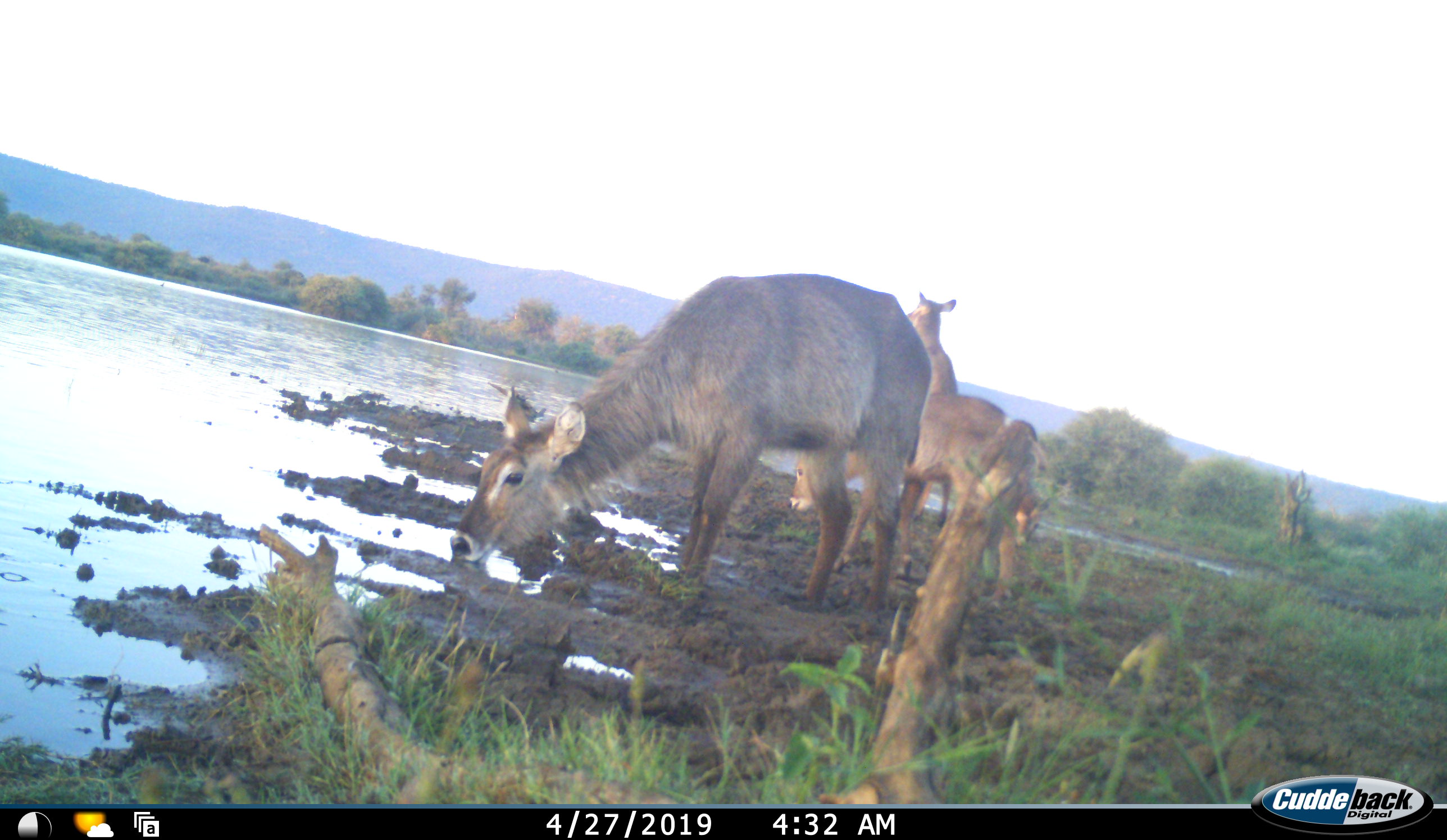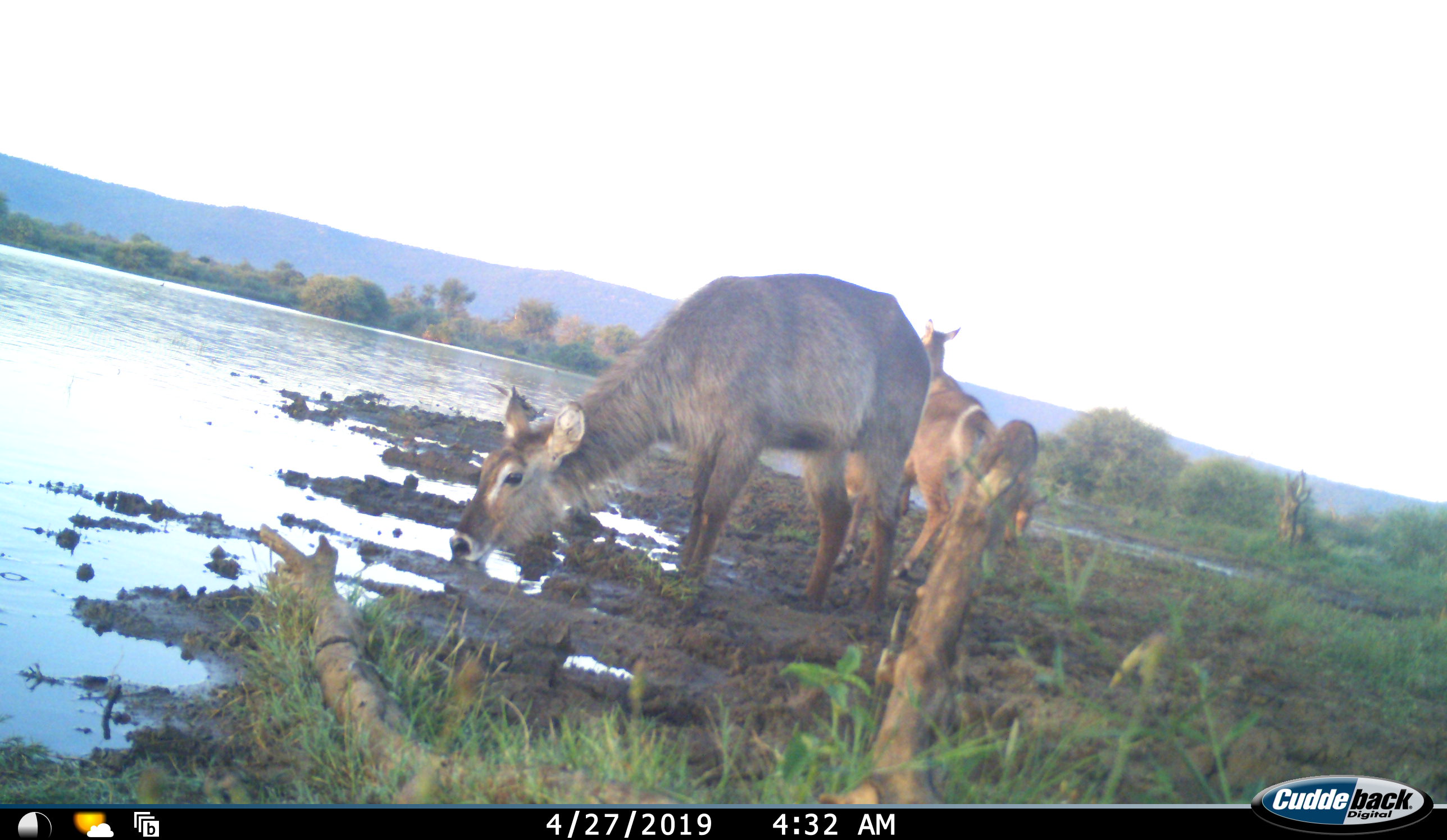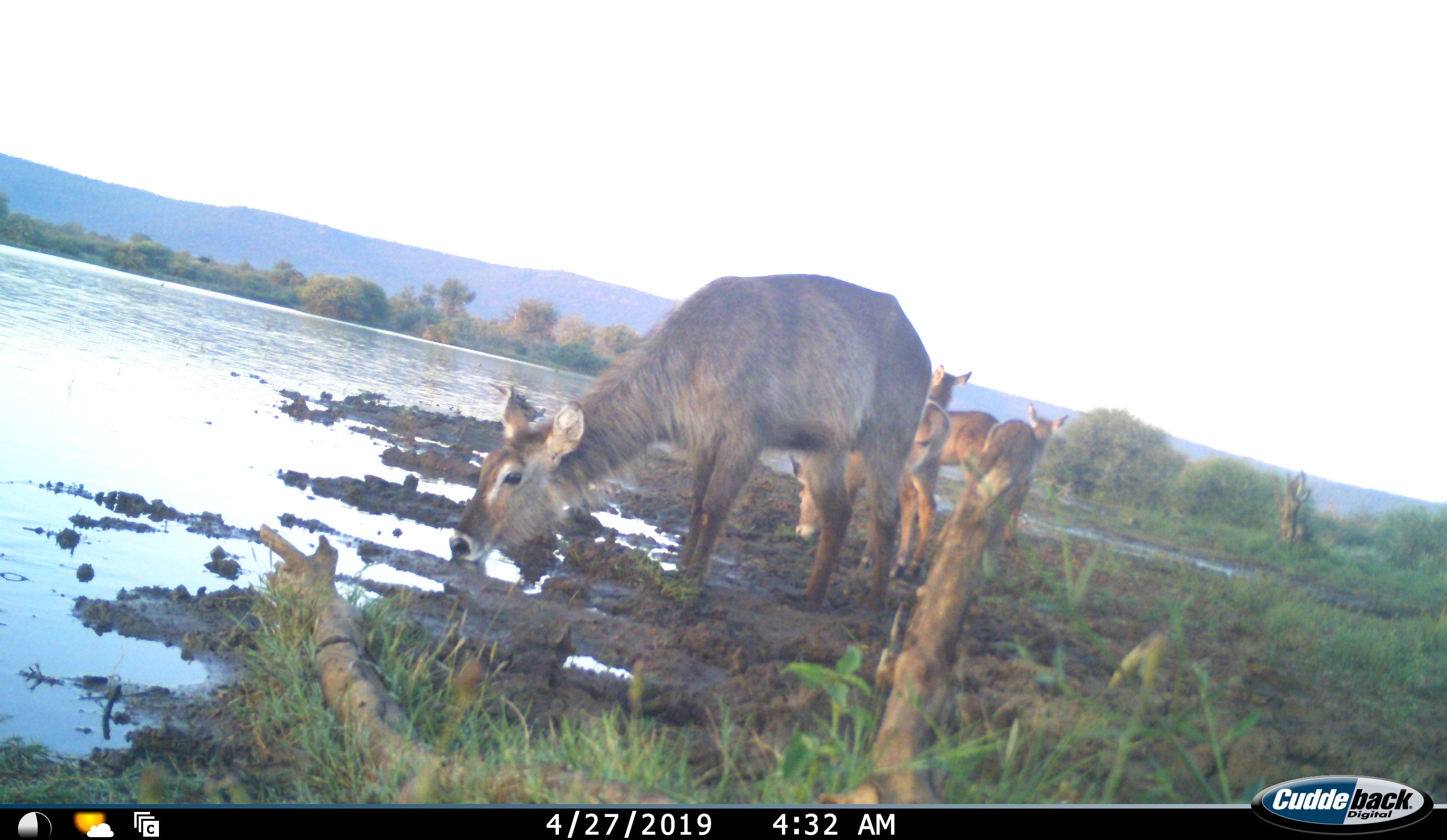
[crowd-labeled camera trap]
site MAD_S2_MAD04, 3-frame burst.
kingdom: Animalia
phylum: Chordata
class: Mammalia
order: Artiodactyla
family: Bovidae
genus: Kobus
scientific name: Kobus ellipsiprymnus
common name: waterbuck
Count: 4.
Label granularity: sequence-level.